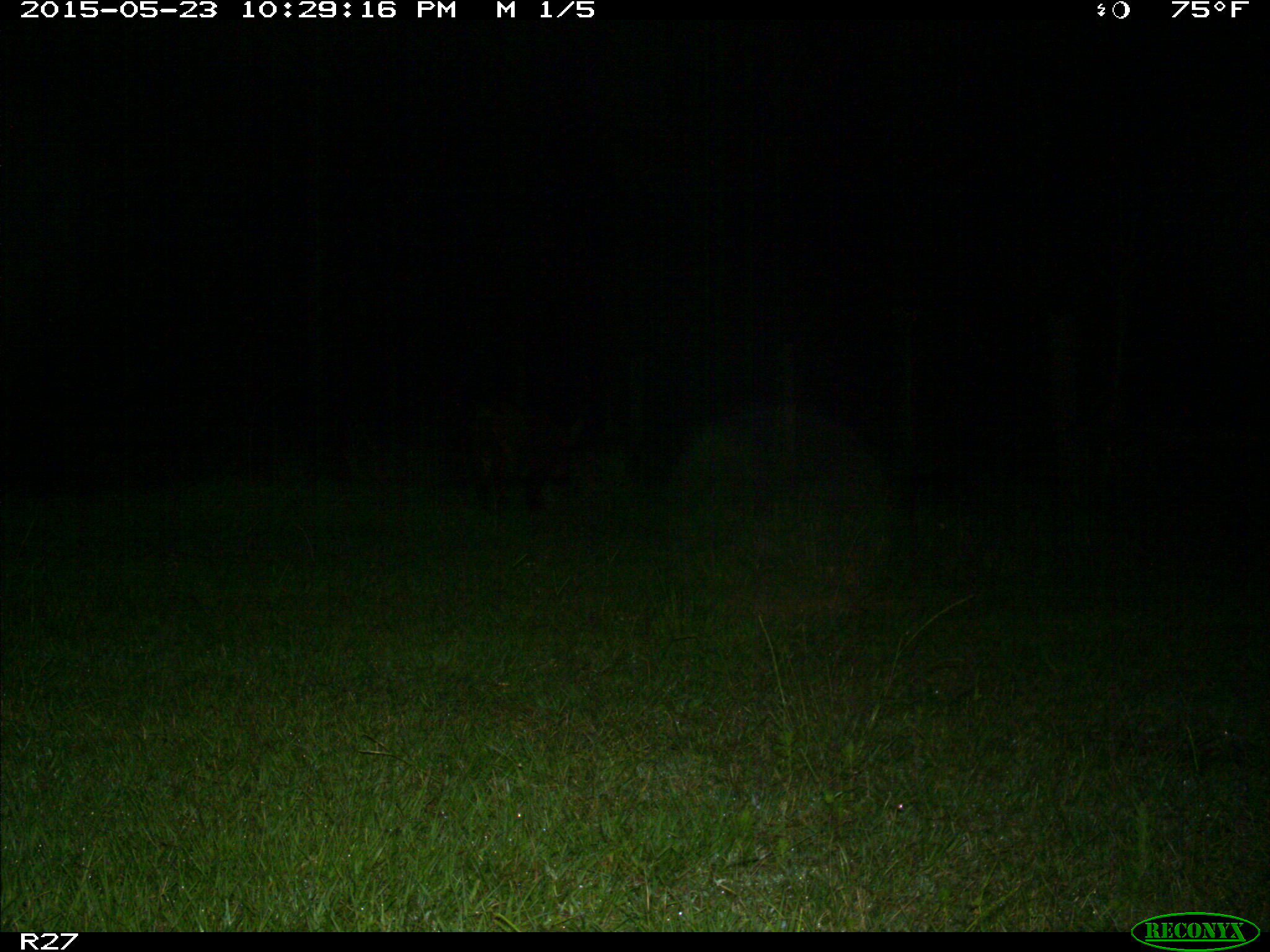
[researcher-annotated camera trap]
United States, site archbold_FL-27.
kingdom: Animalia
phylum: Chordata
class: Mammalia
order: Artiodactyla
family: Suidae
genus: Sus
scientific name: Sus scrofa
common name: wild boar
Sus scrofa (wild boar).